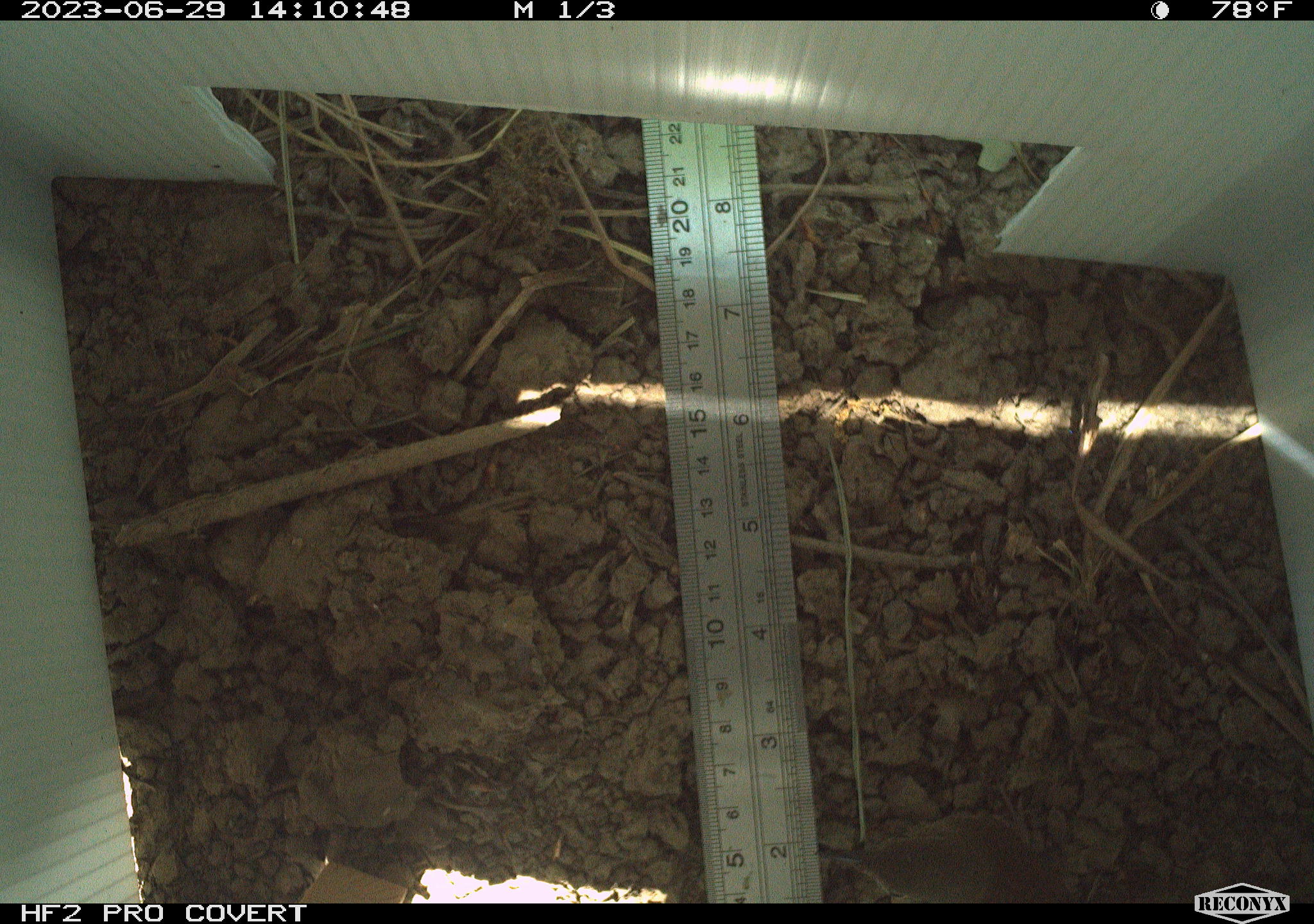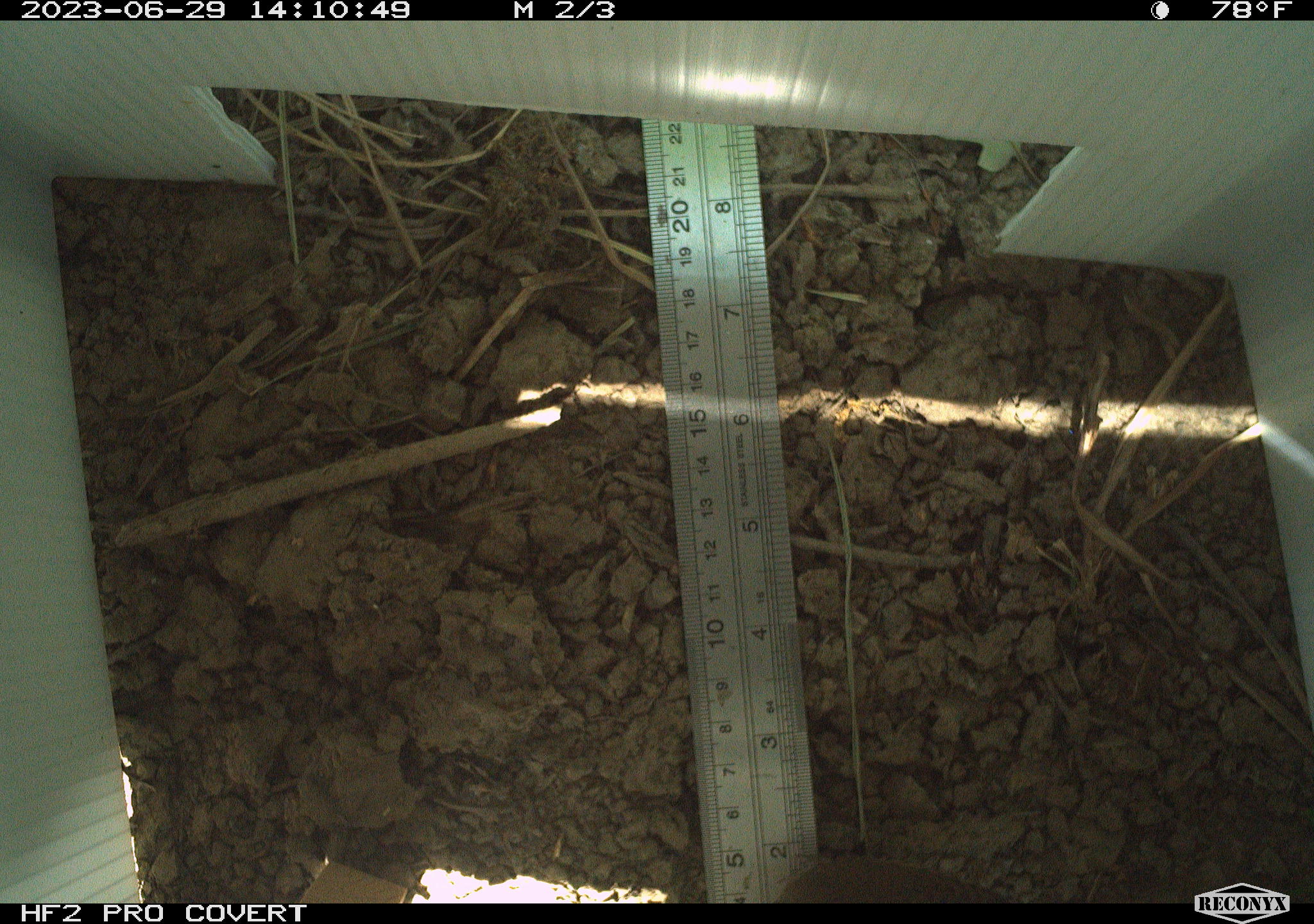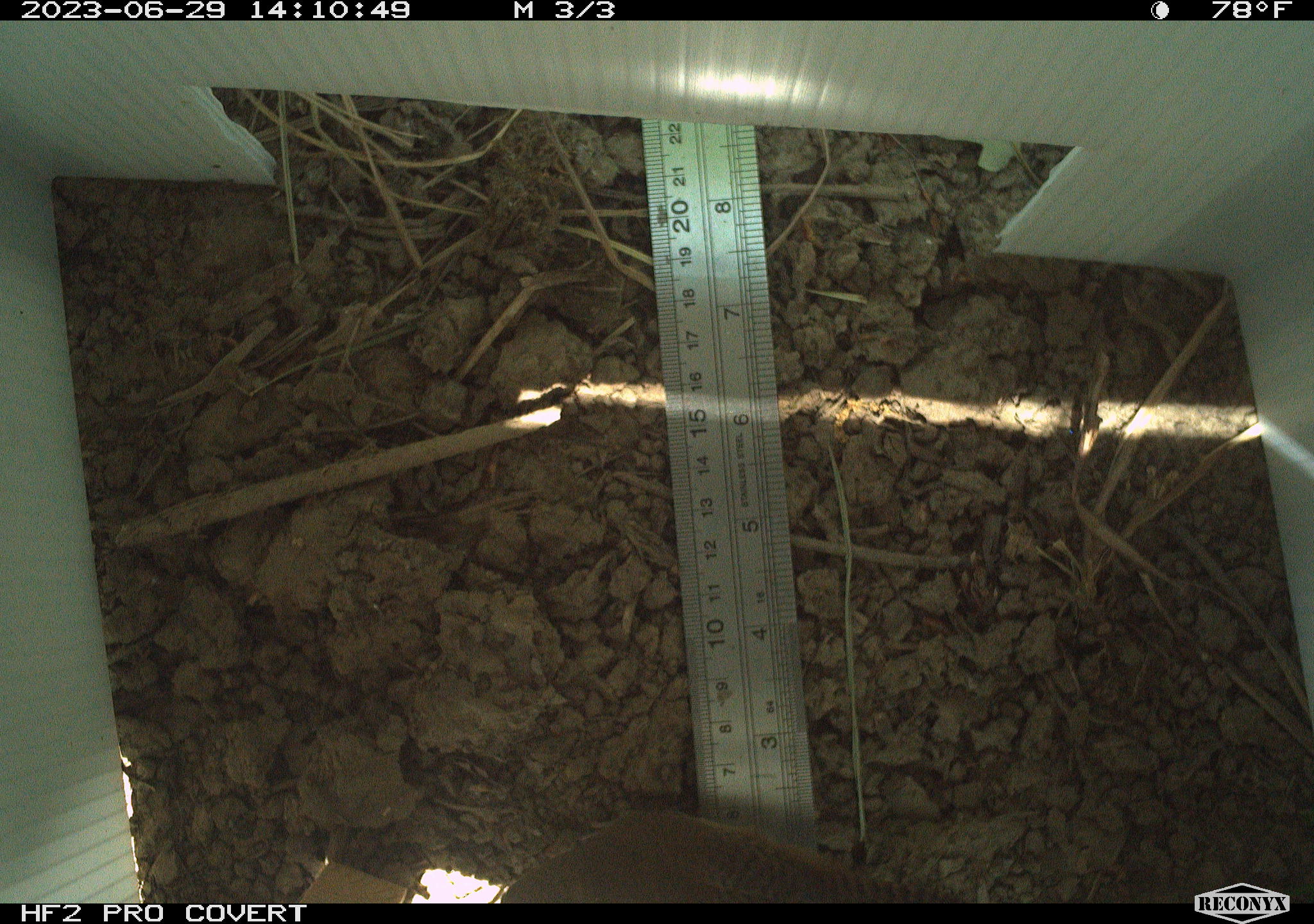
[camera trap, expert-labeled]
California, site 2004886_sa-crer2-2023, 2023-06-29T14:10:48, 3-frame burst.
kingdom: Animalia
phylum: Chordata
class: Aves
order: Passeriformes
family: Troglodytidae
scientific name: Troglodytidae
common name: wren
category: troglodytidae family